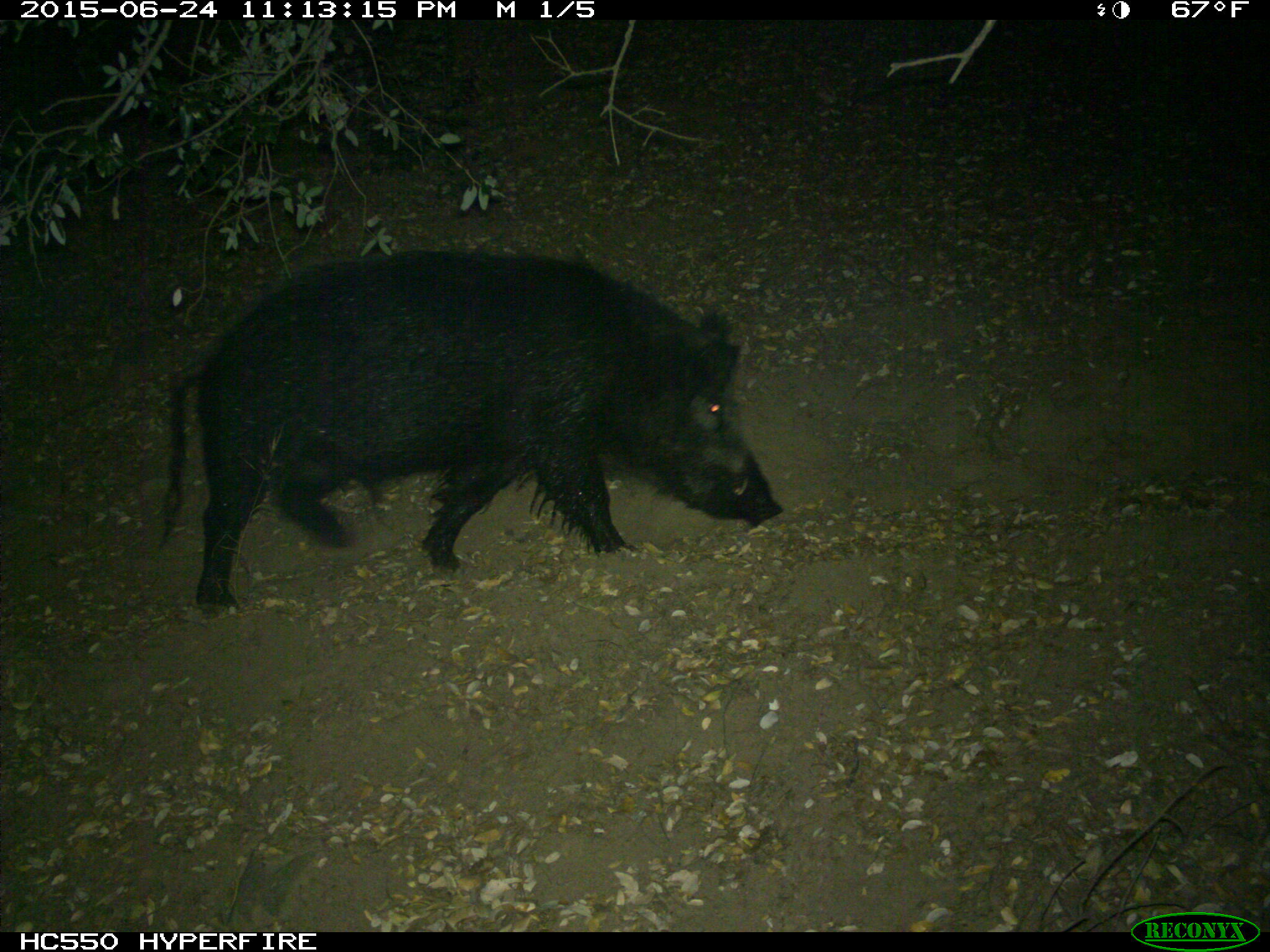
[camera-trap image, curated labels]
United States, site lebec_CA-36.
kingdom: Animalia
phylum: Chordata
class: Mammalia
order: Artiodactyla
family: Suidae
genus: Sus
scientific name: Sus scrofa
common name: wild boar